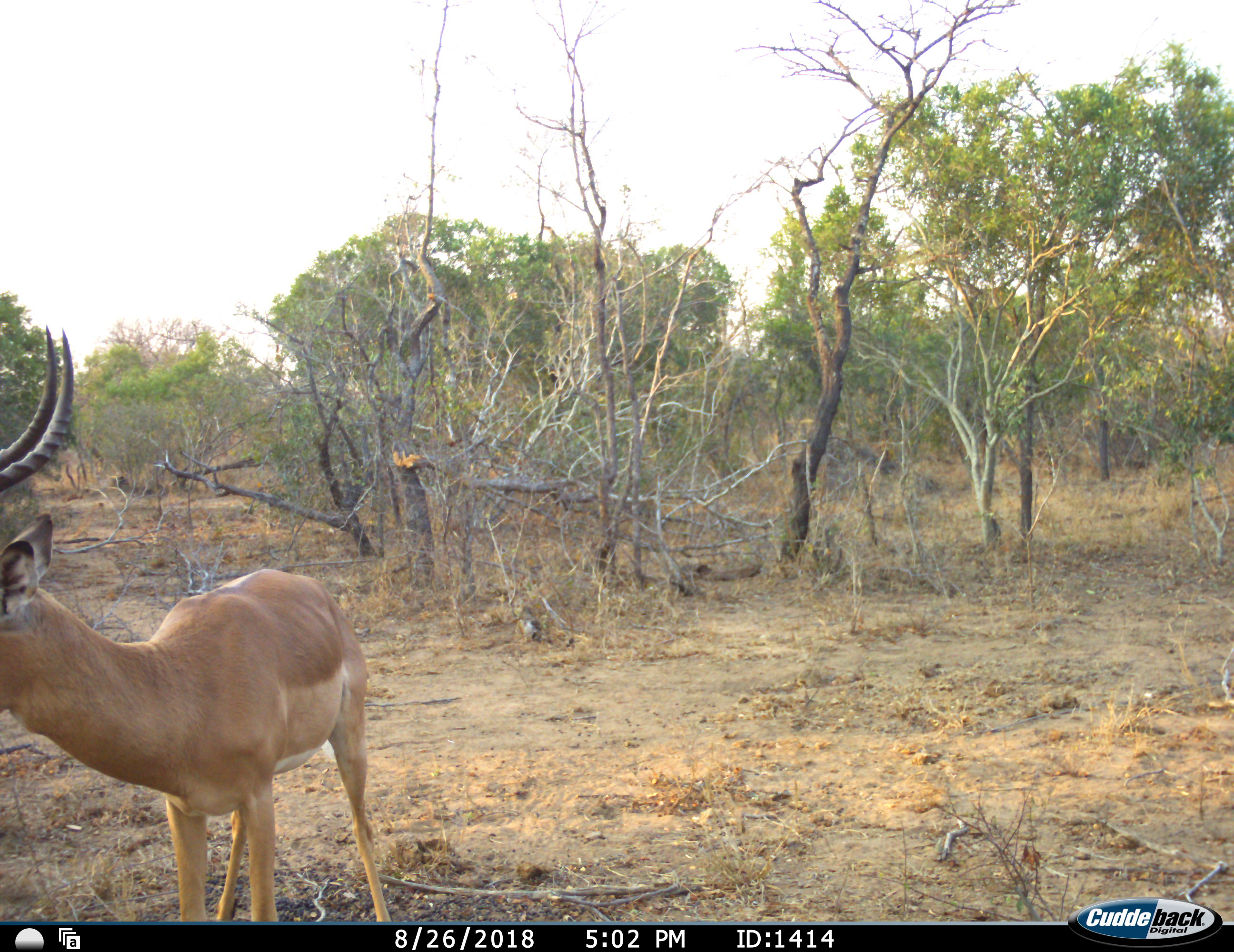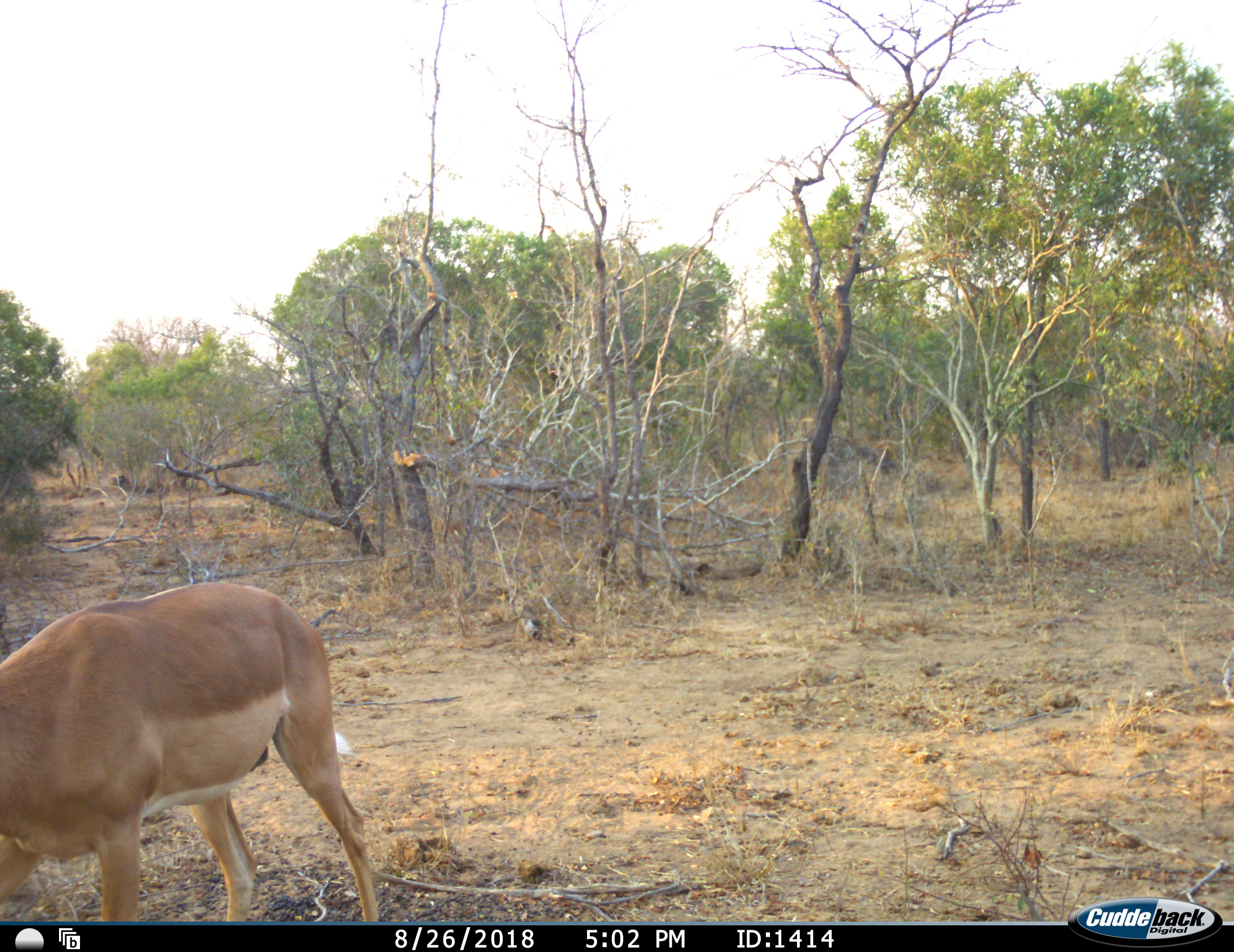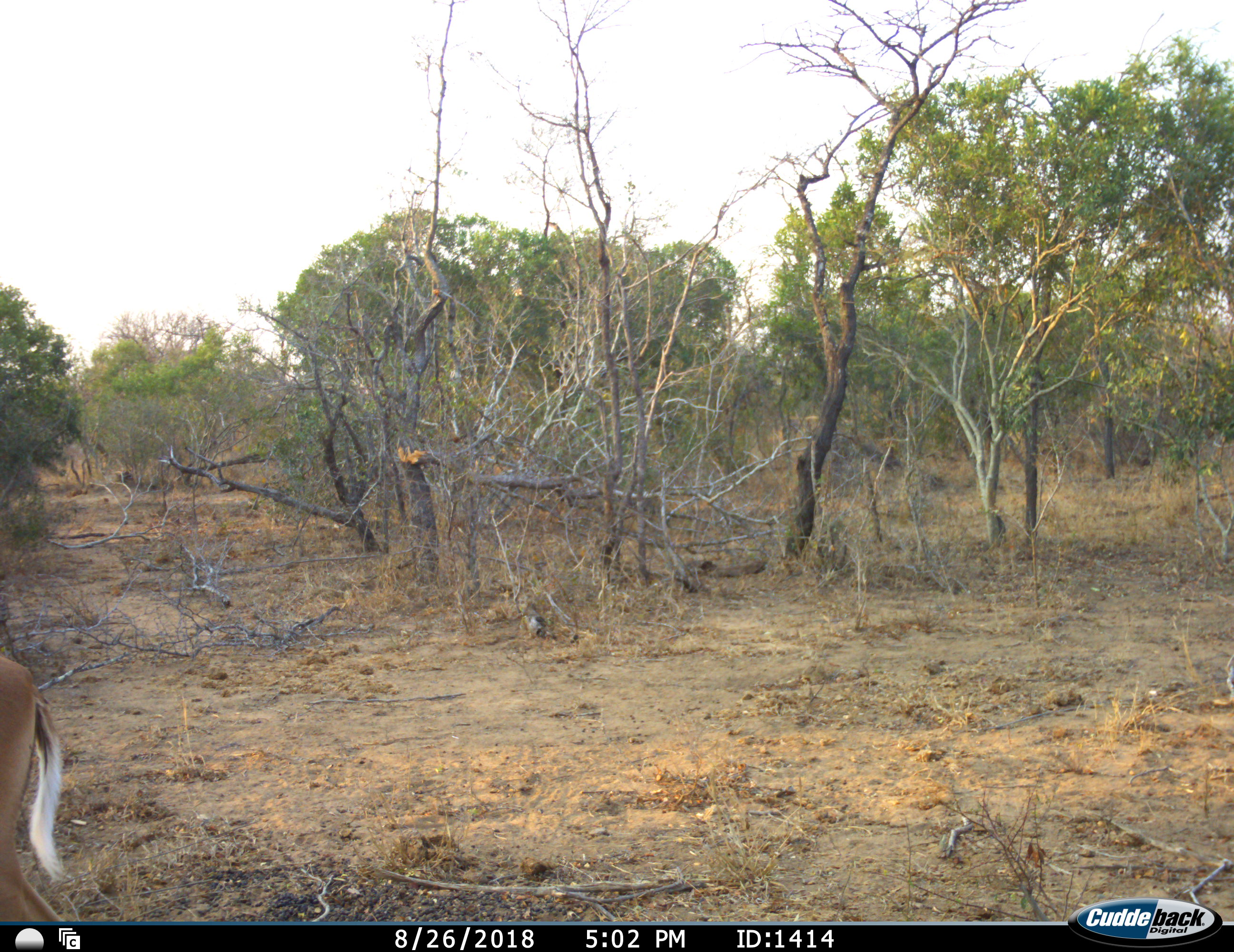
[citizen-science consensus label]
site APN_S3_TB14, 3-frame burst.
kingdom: Animalia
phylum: Chordata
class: Mammalia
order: Artiodactyla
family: Bovidae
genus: Aepyceros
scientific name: Aepyceros melampus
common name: impala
Impala (Aepyceros melampus), count 1. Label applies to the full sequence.